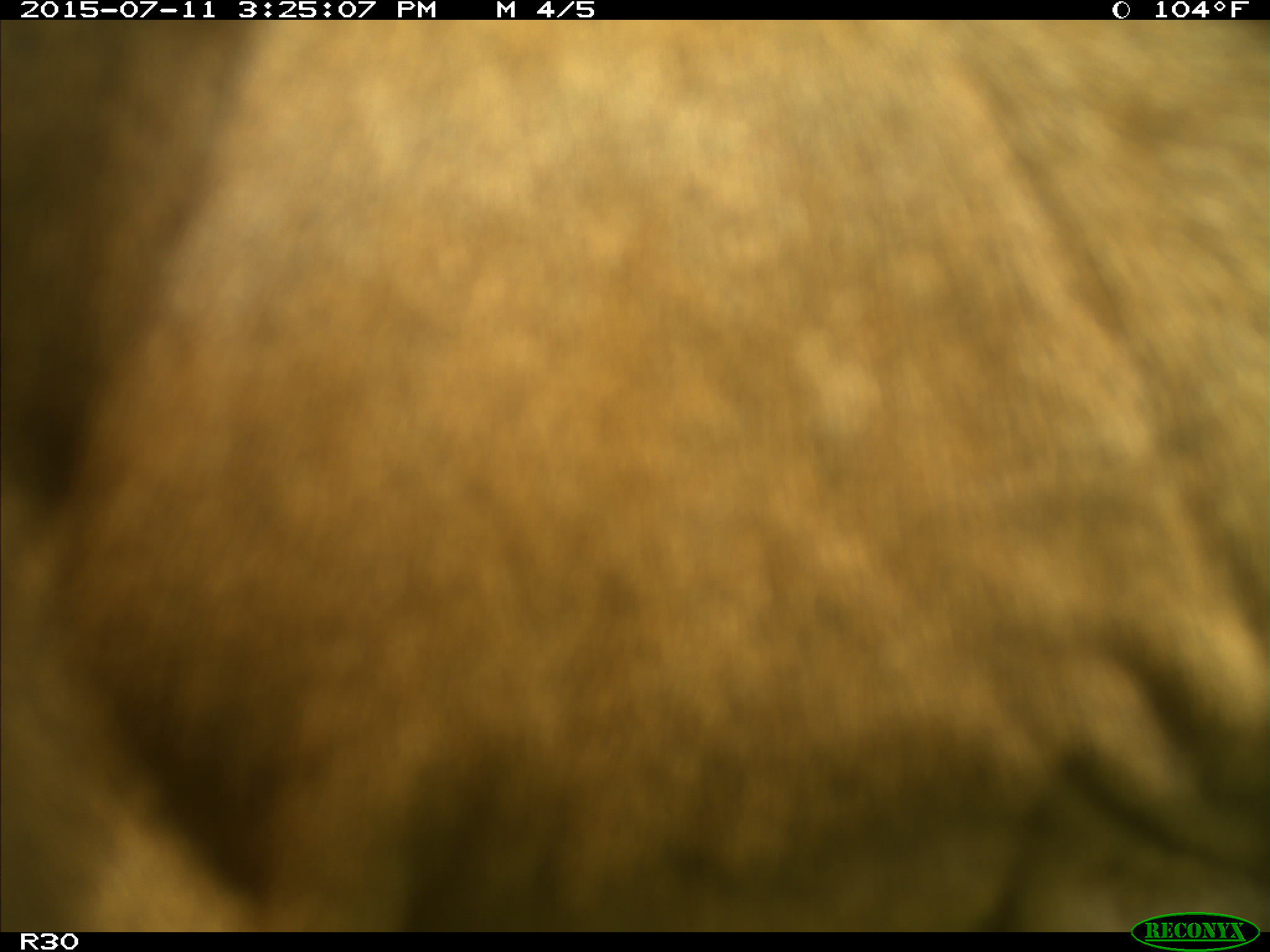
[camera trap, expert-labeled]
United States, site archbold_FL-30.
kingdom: Animalia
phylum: Chordata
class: Mammalia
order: Artiodactyla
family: Bovidae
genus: Bos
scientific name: Bos taurus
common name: domestic cow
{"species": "Bos taurus (domestic cow)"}